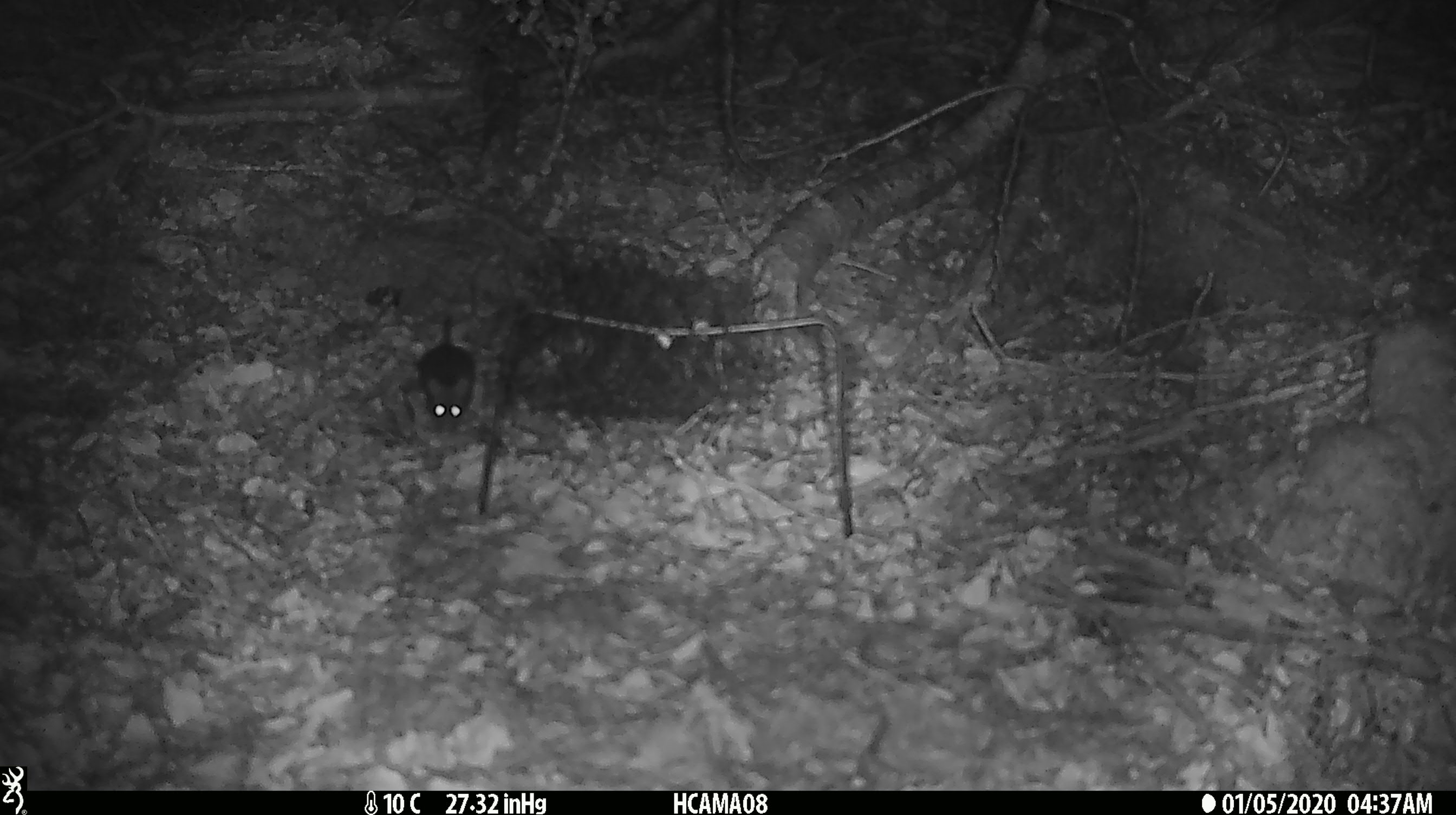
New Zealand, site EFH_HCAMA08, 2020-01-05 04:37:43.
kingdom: Animalia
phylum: Chordata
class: Mammalia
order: Rodentia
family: Muridae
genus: Mus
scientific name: Mus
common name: mouse